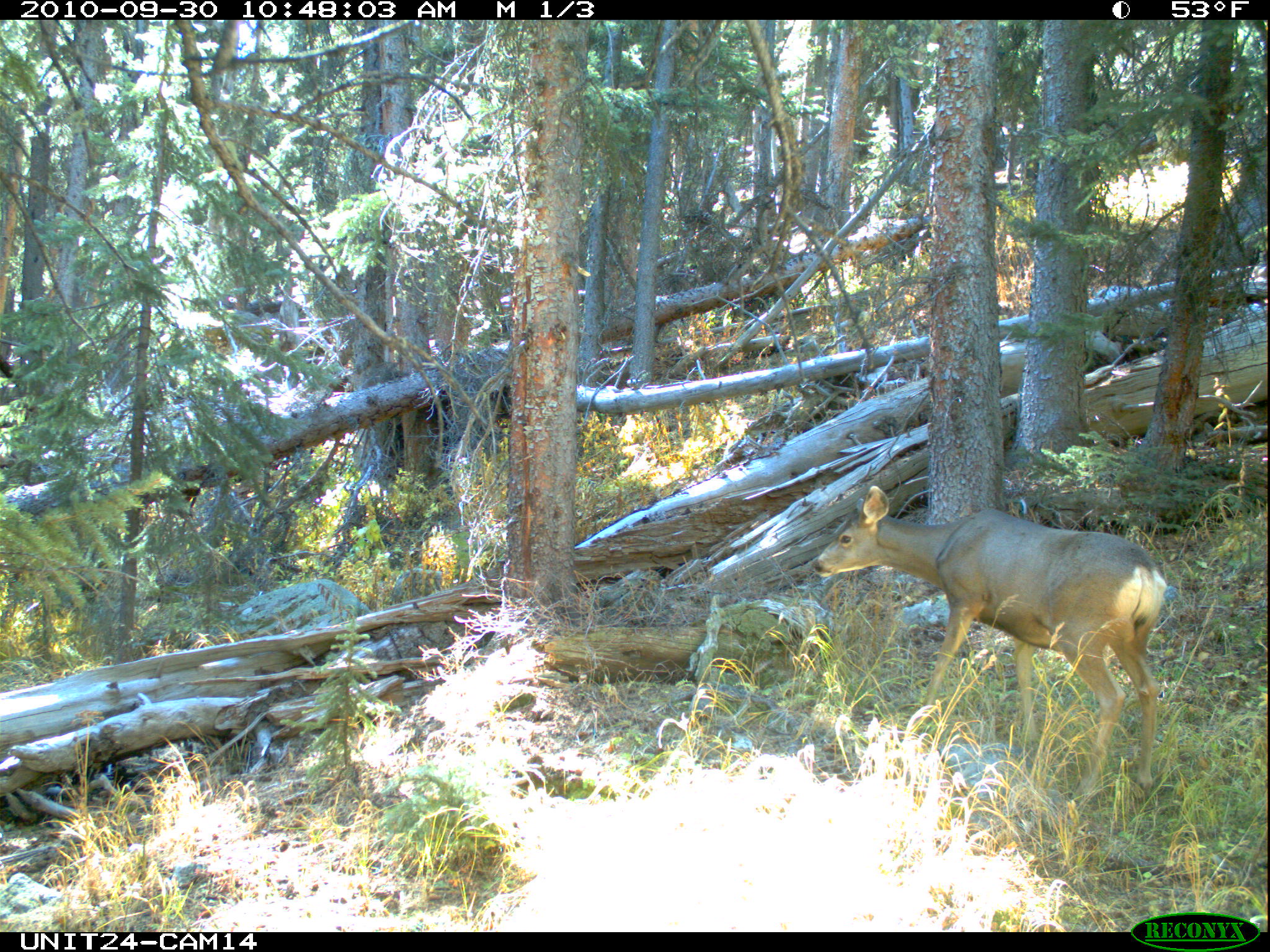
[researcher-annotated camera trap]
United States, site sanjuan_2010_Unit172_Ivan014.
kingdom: Animalia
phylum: Chordata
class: Mammalia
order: Artiodactyla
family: Cervidae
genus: Odocoileus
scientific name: Odocoileus hemionus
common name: mule deer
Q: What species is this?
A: Odocoileus hemionus (mule deer).